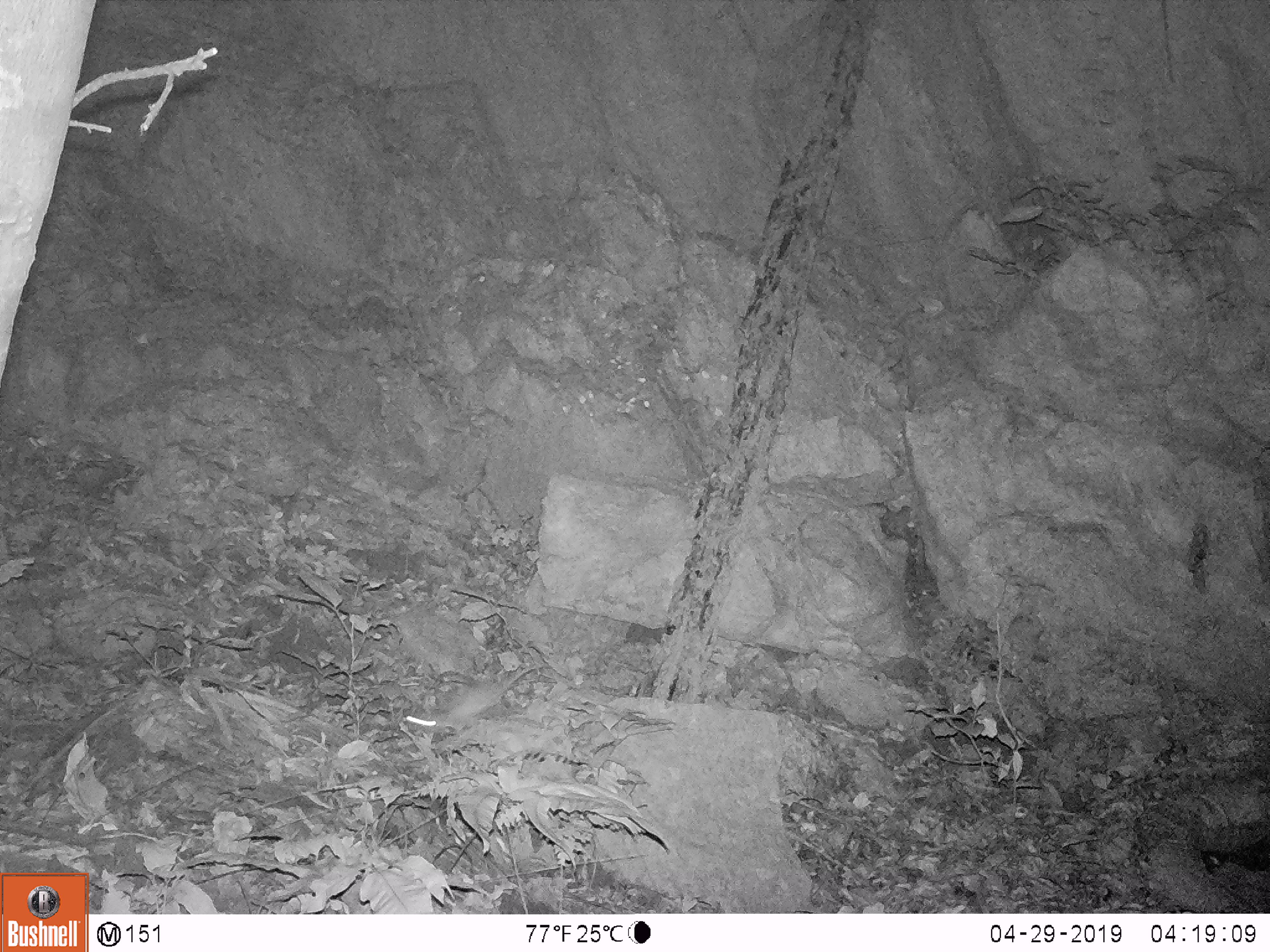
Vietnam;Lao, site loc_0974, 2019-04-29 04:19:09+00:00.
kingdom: Animalia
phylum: Chordata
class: Mammalia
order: Rodentia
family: Muridae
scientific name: Muridae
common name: old-world mice and rats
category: unidentified murid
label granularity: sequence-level